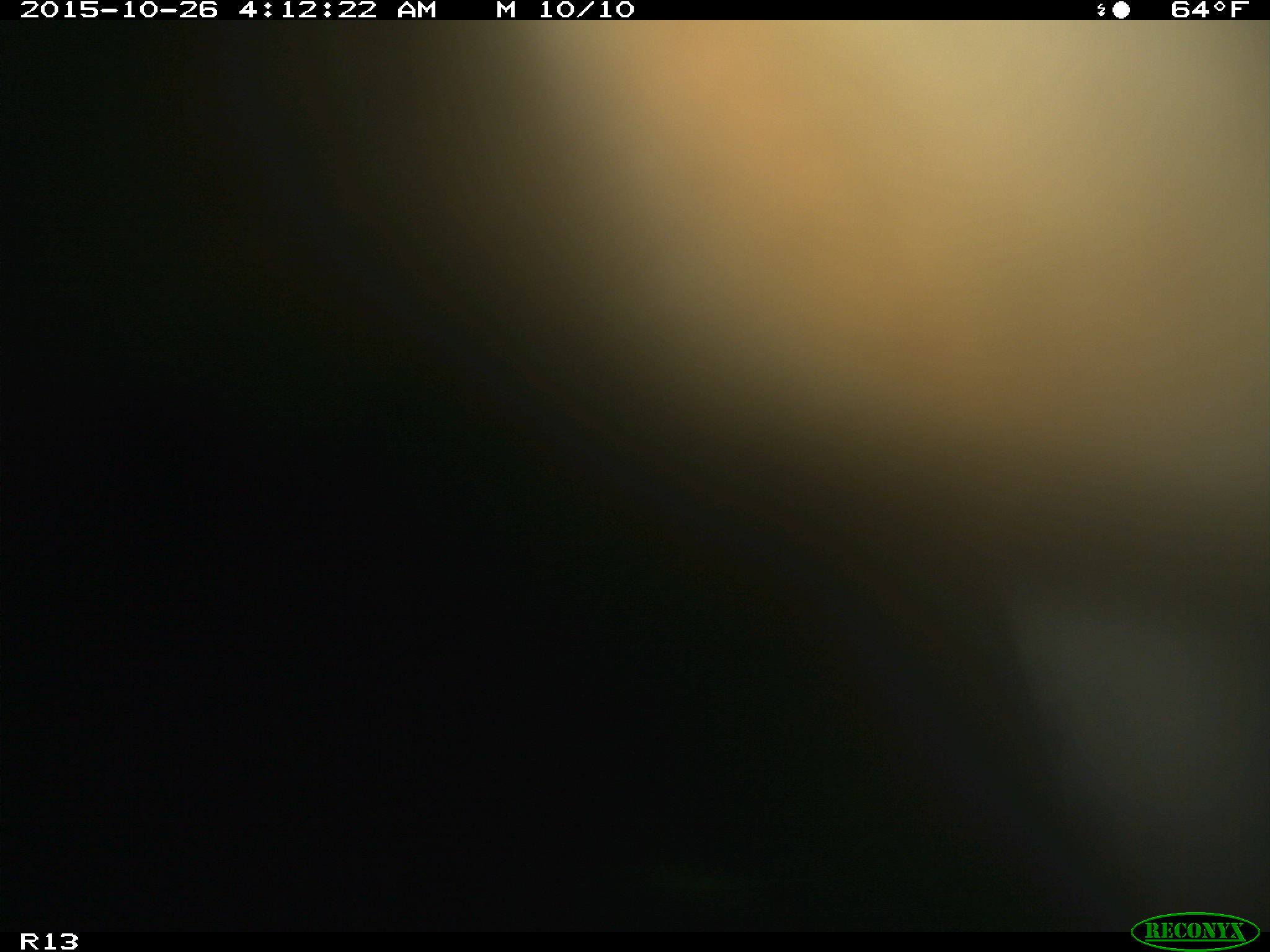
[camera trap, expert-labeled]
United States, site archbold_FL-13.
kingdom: Animalia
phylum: Chordata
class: Mammalia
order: Artiodactyla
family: Bovidae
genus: Bos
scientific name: Bos taurus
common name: domestic cow